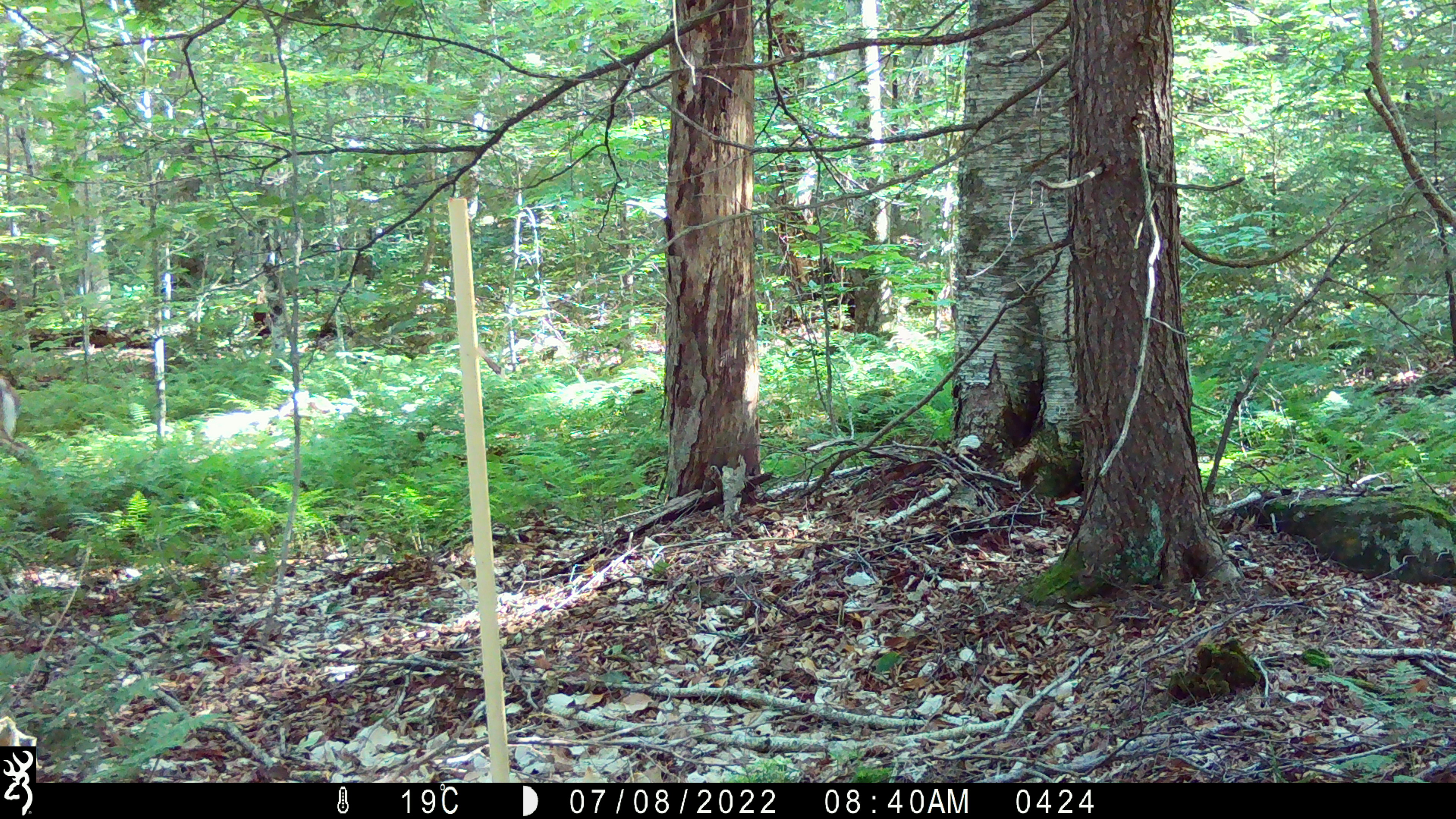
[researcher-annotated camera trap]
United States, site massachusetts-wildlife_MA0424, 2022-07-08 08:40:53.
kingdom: Animalia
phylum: Chordata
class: Mammalia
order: Artiodactyla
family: Cervidae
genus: Odocoileus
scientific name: Odocoileus virginianus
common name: white-tailed deer